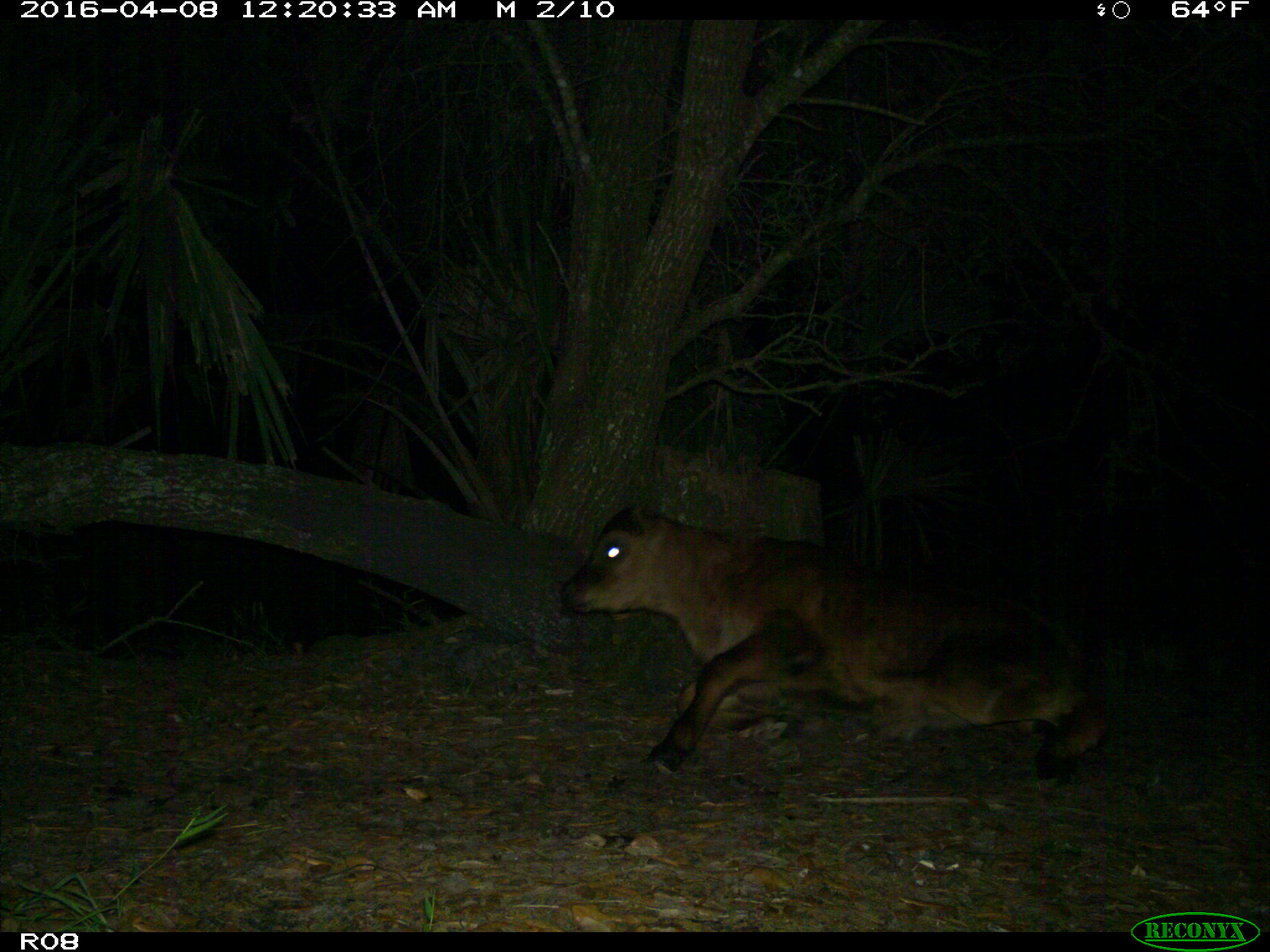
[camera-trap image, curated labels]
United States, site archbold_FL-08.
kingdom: Animalia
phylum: Chordata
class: Mammalia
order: Artiodactyla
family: Bovidae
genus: Bos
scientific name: Bos taurus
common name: domestic cow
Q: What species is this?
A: Bos taurus (domestic cow).